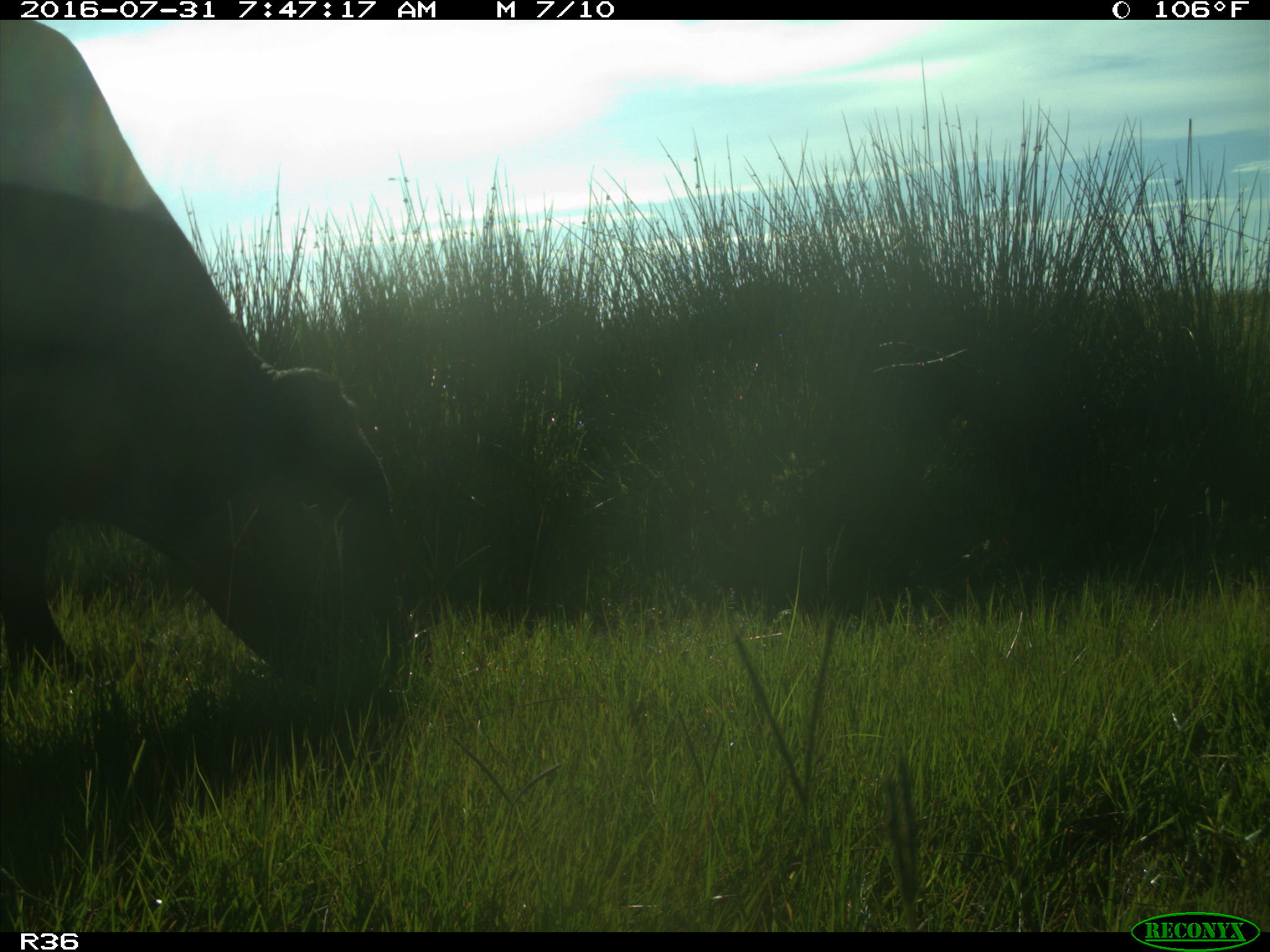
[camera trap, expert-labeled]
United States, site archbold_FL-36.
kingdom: Animalia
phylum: Chordata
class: Mammalia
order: Artiodactyla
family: Bovidae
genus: Bos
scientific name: Bos taurus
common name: domestic cow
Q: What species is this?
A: Bos taurus (domestic cow).